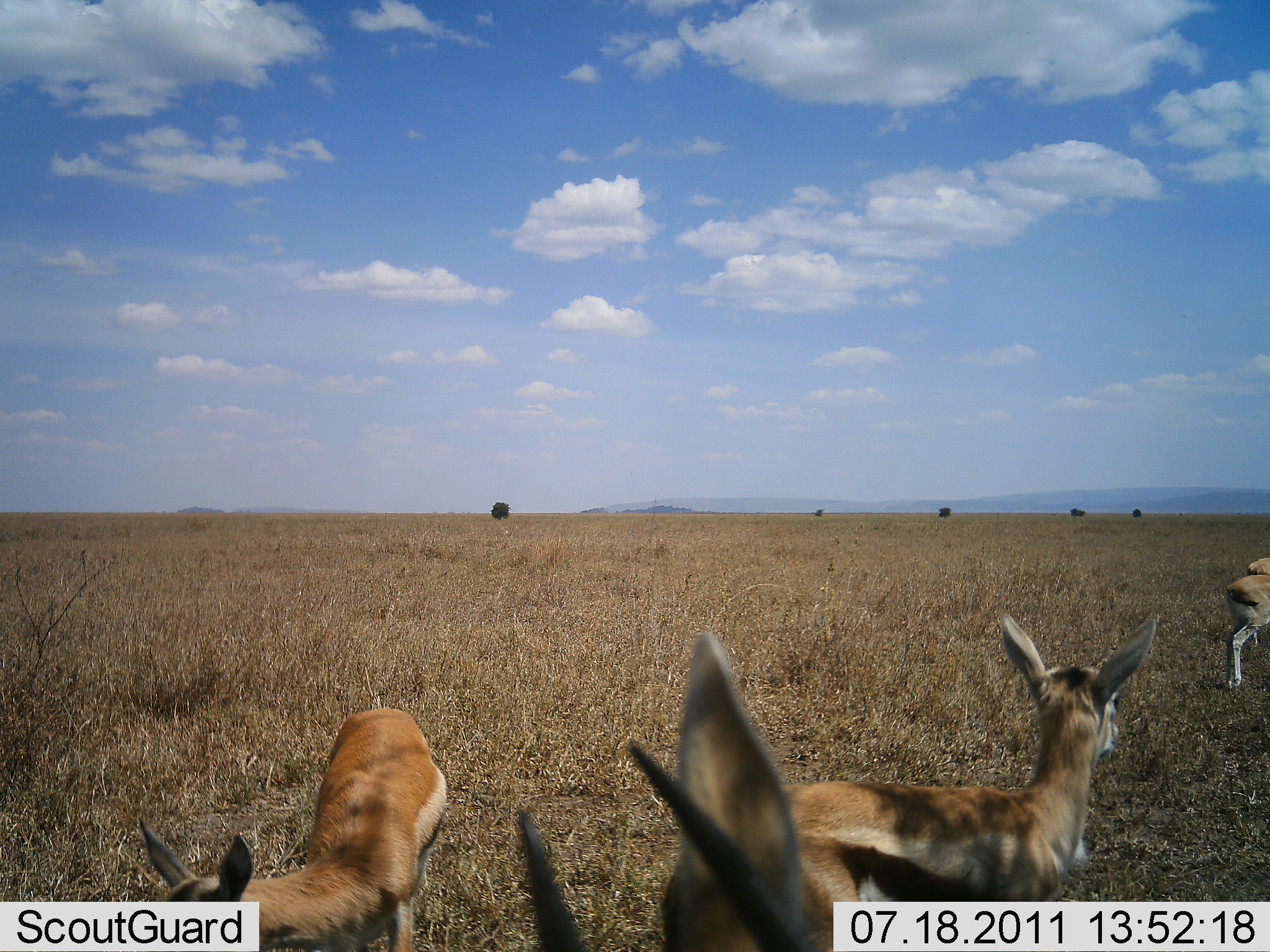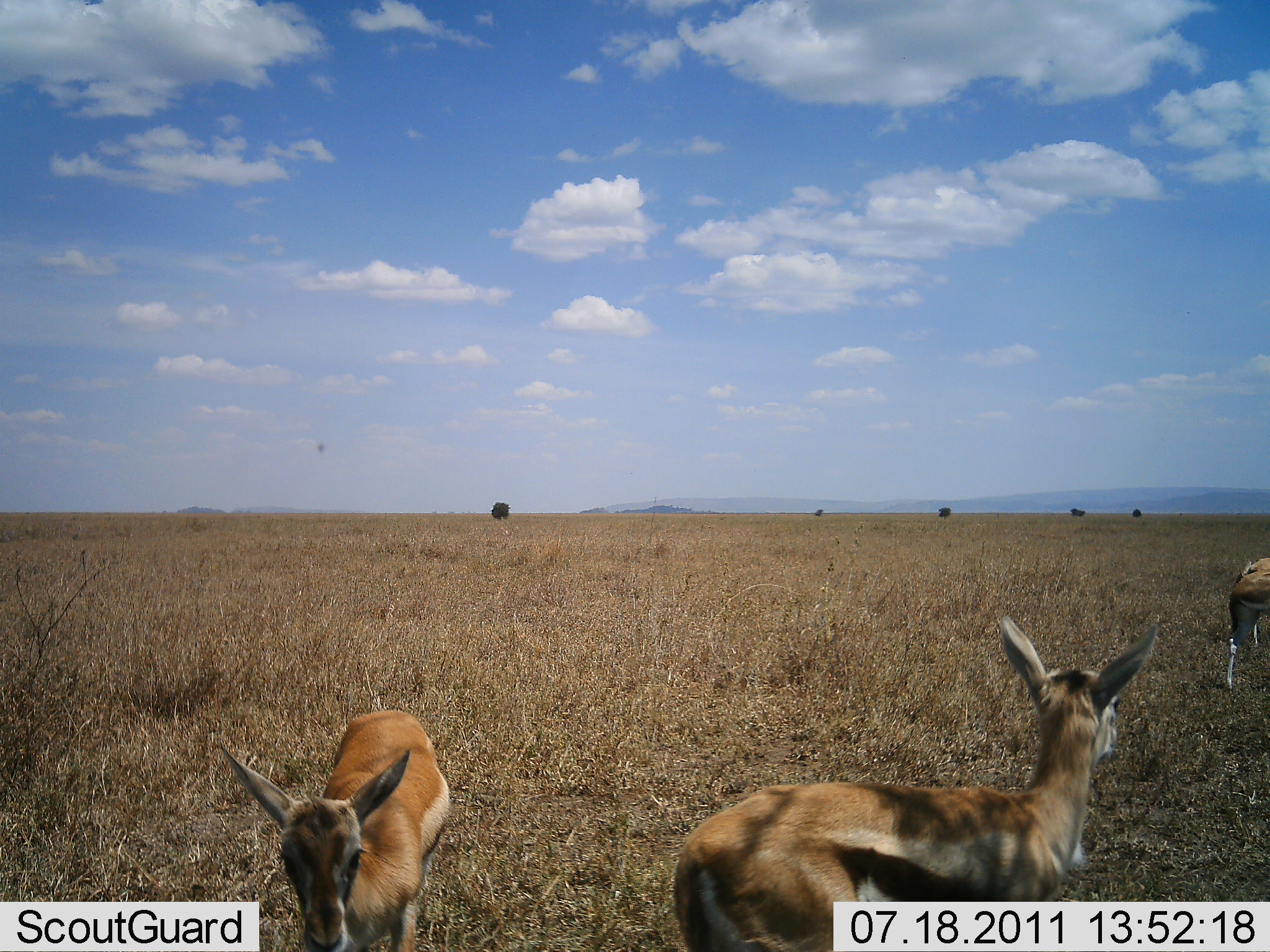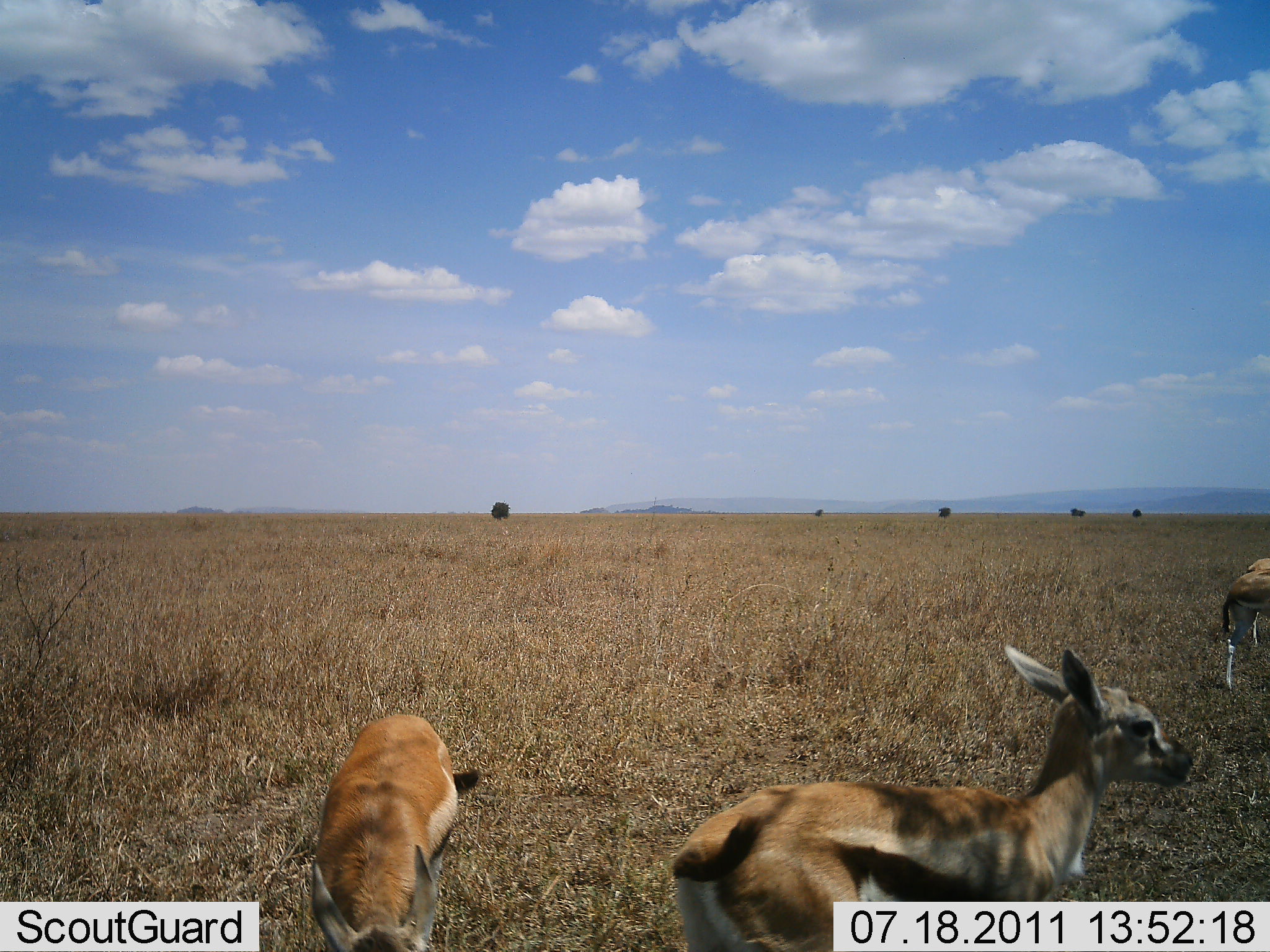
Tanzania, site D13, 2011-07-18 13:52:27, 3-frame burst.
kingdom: Animalia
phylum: Chordata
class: Mammalia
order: Artiodactyla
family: Bovidae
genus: Eudorcas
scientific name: Eudorcas thomsonii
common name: thomson's gazelle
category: gazellethomsons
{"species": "gazellethomsons (thomson's gazelle) (Eudorcas thomsonii)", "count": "4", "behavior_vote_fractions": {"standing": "73%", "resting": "27%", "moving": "18%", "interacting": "0%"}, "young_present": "9%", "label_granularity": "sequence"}